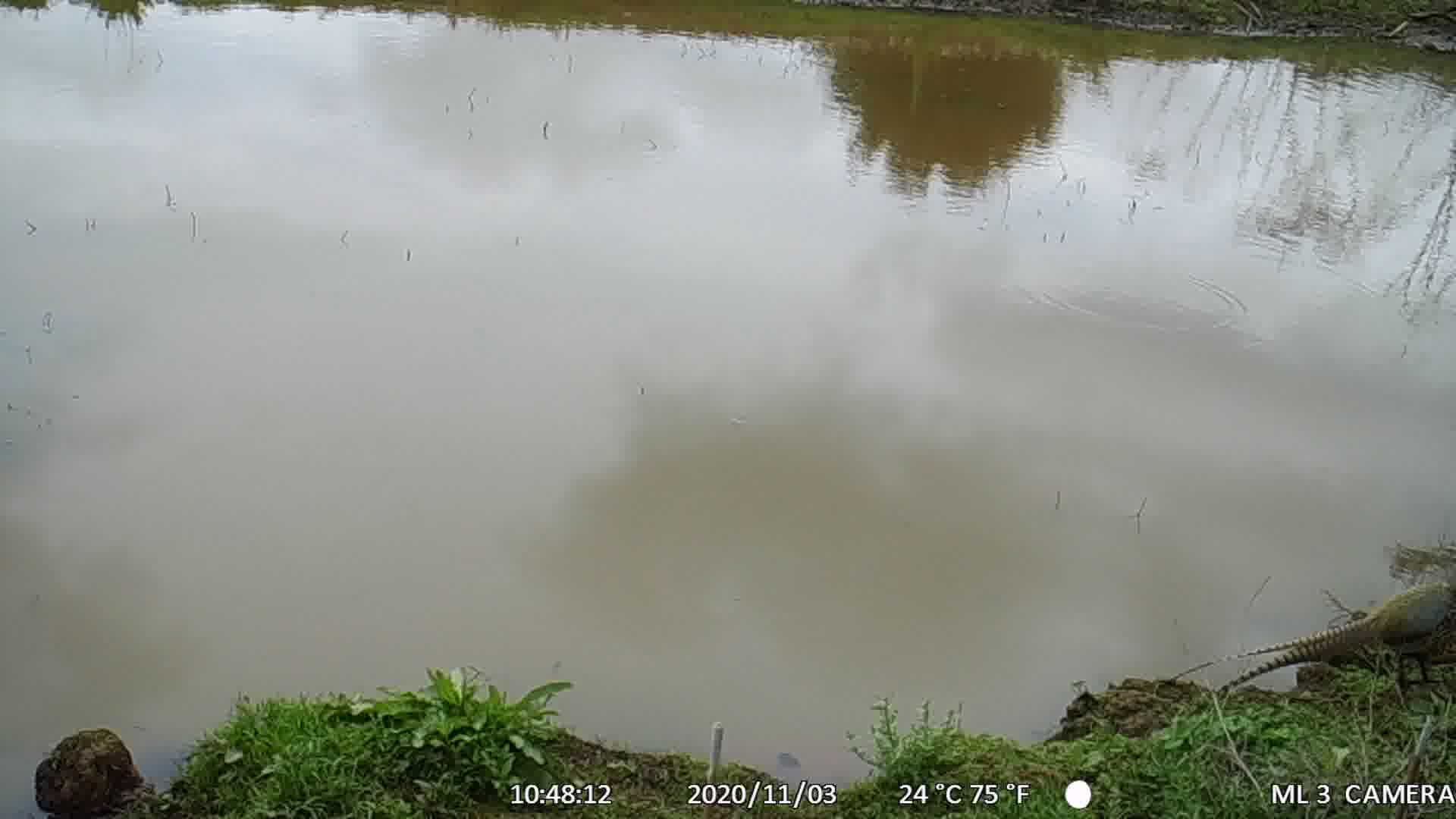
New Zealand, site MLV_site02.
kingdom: Animalia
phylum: Chordata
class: Aves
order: Galliformes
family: Phasianidae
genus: Phasianus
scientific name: Phasianus colchicus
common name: common pheasant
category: pheasant